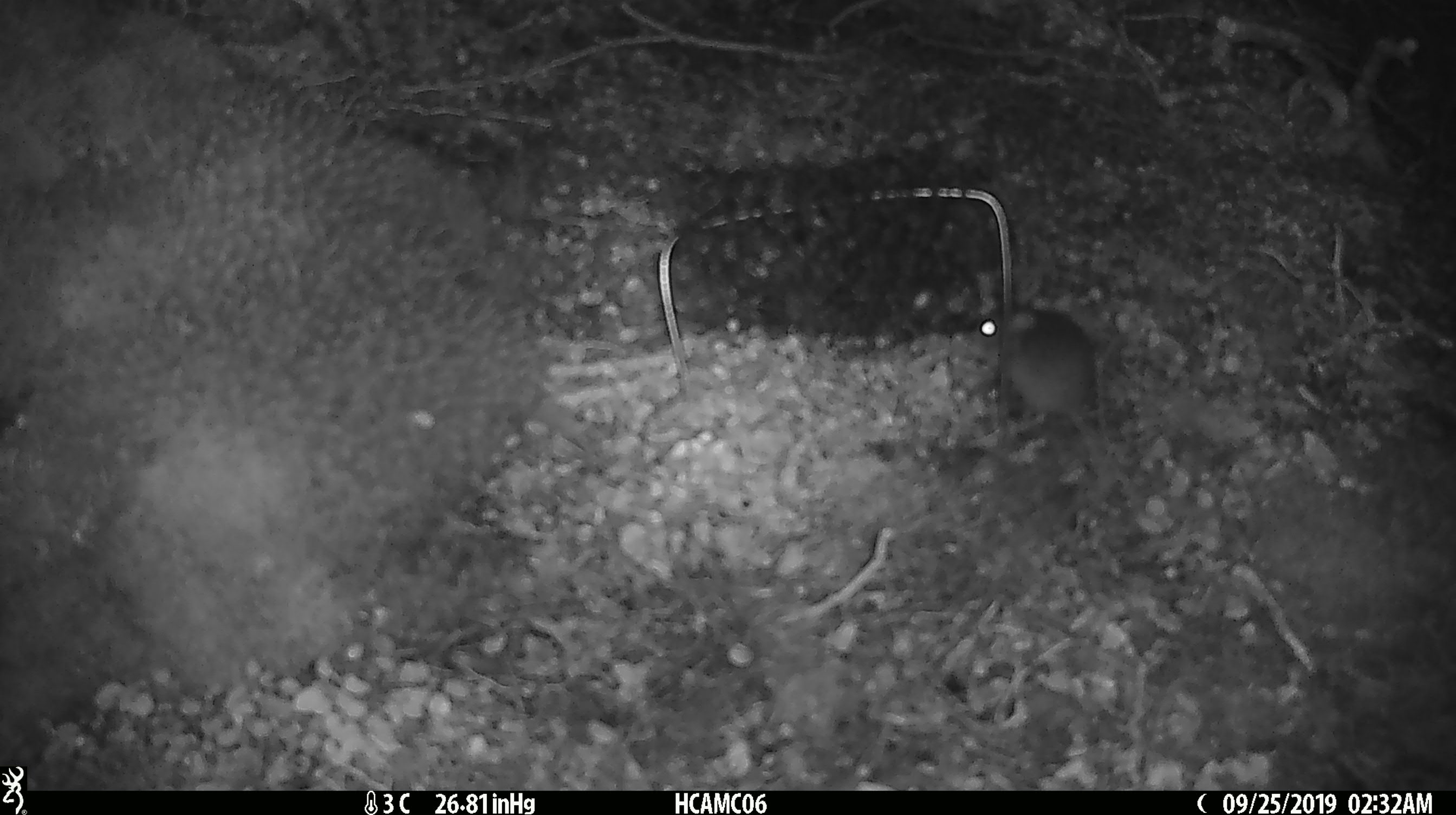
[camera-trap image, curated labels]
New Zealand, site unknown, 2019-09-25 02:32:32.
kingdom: Animalia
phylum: Chordata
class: Mammalia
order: Rodentia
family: Muridae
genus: Mus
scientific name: Mus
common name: mouse